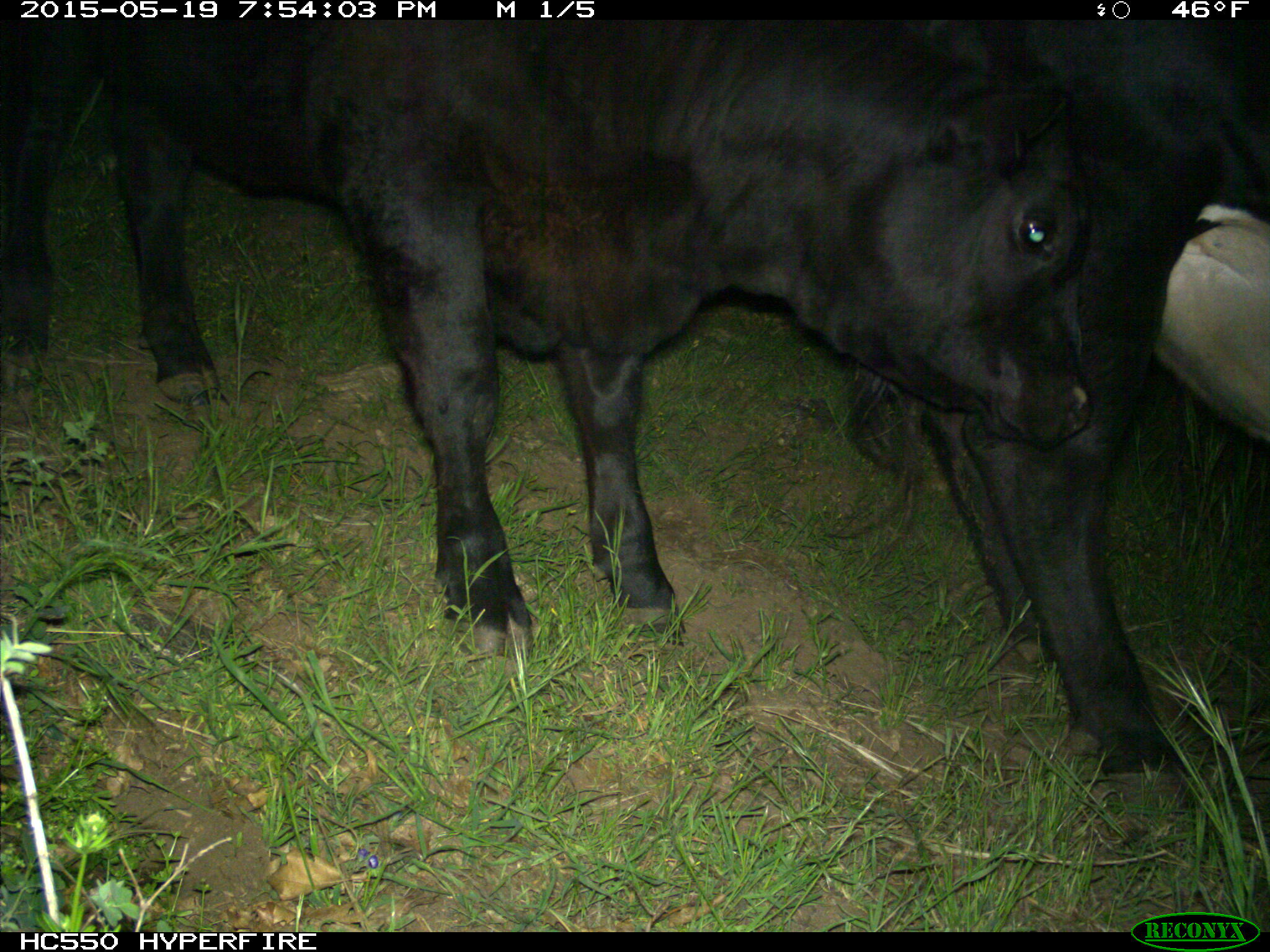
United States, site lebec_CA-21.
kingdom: Animalia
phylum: Chordata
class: Mammalia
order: Artiodactyla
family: Bovidae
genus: Bos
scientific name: Bos taurus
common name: domestic cow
Bos taurus (domestic cow).